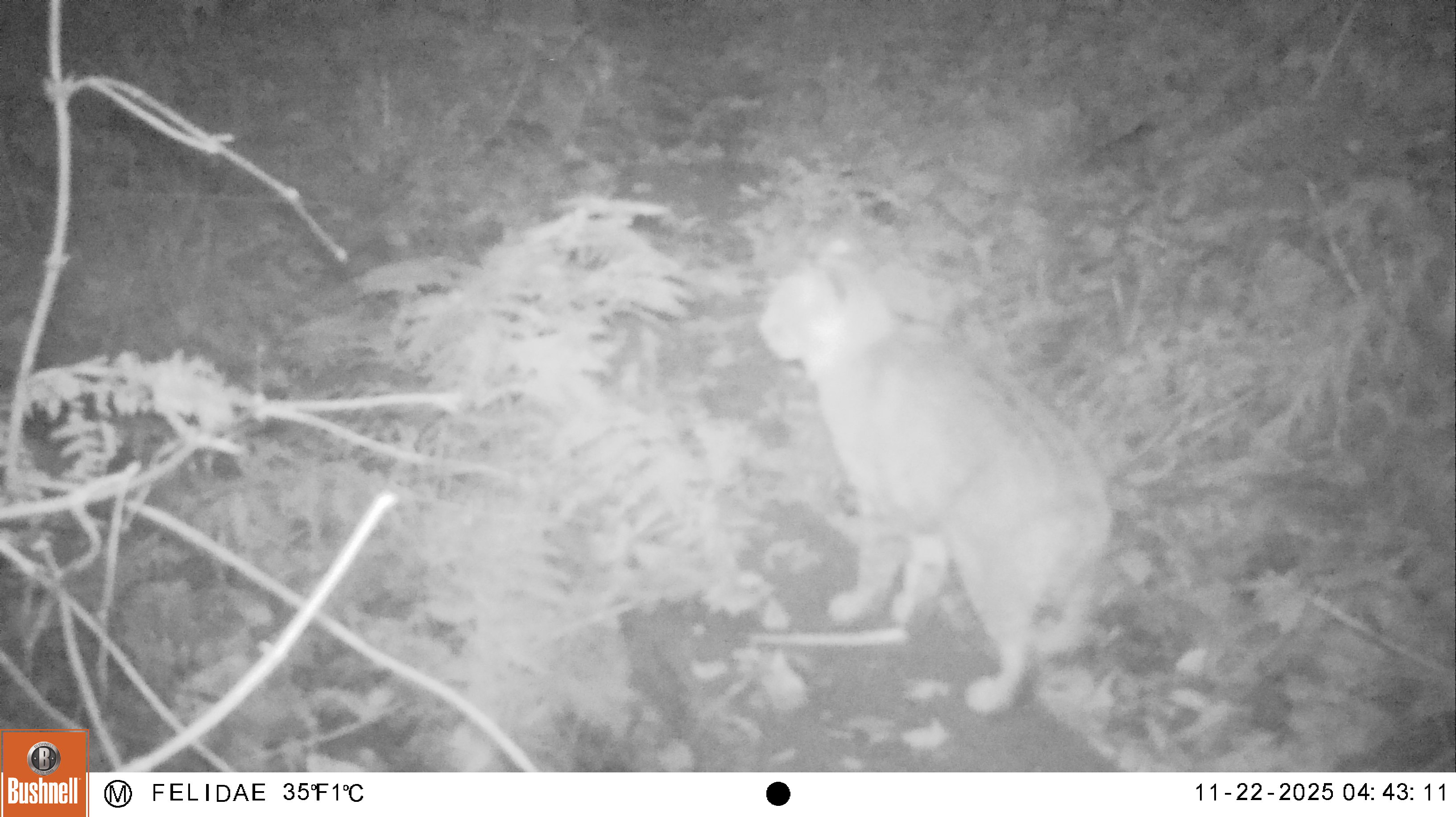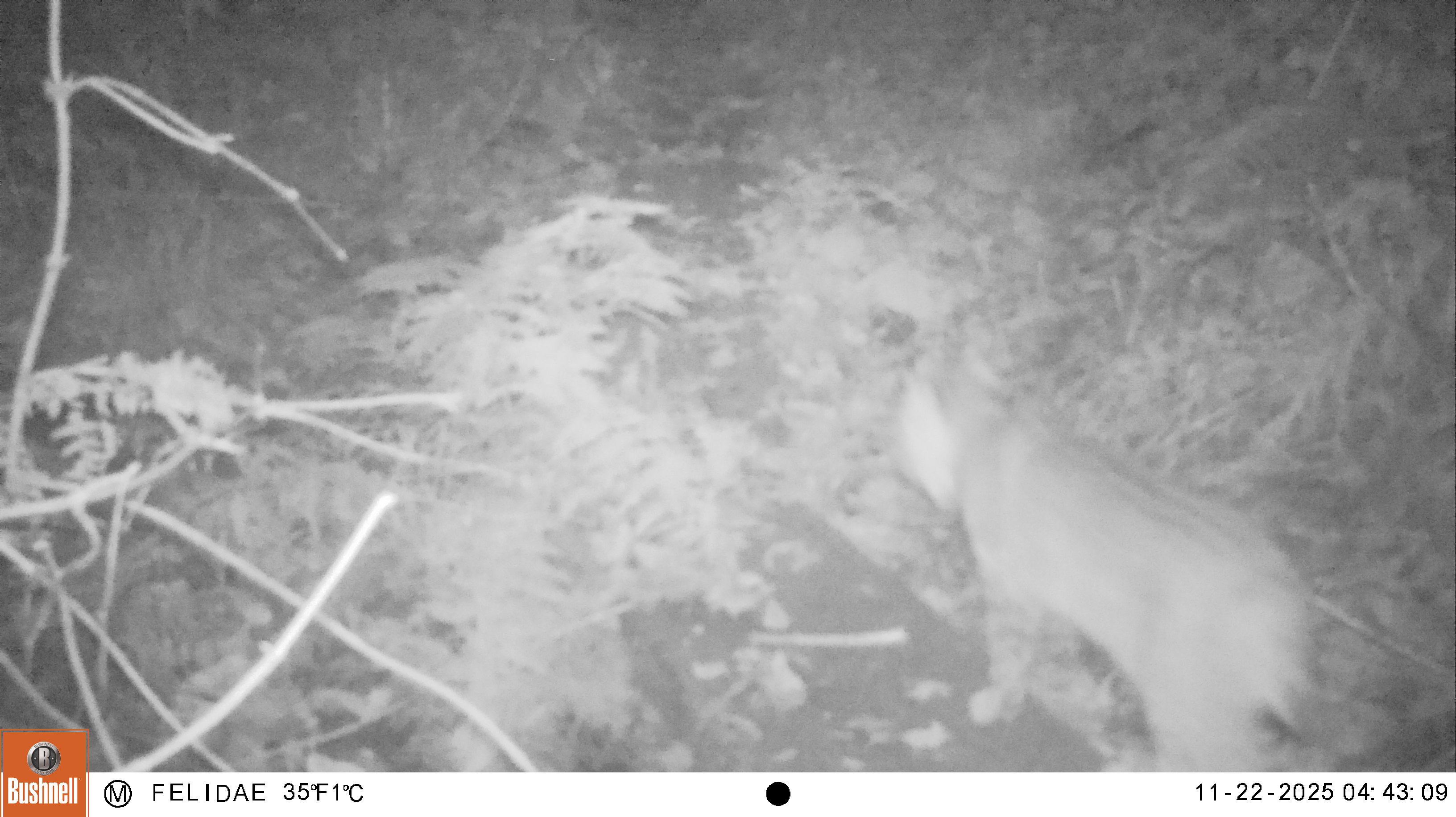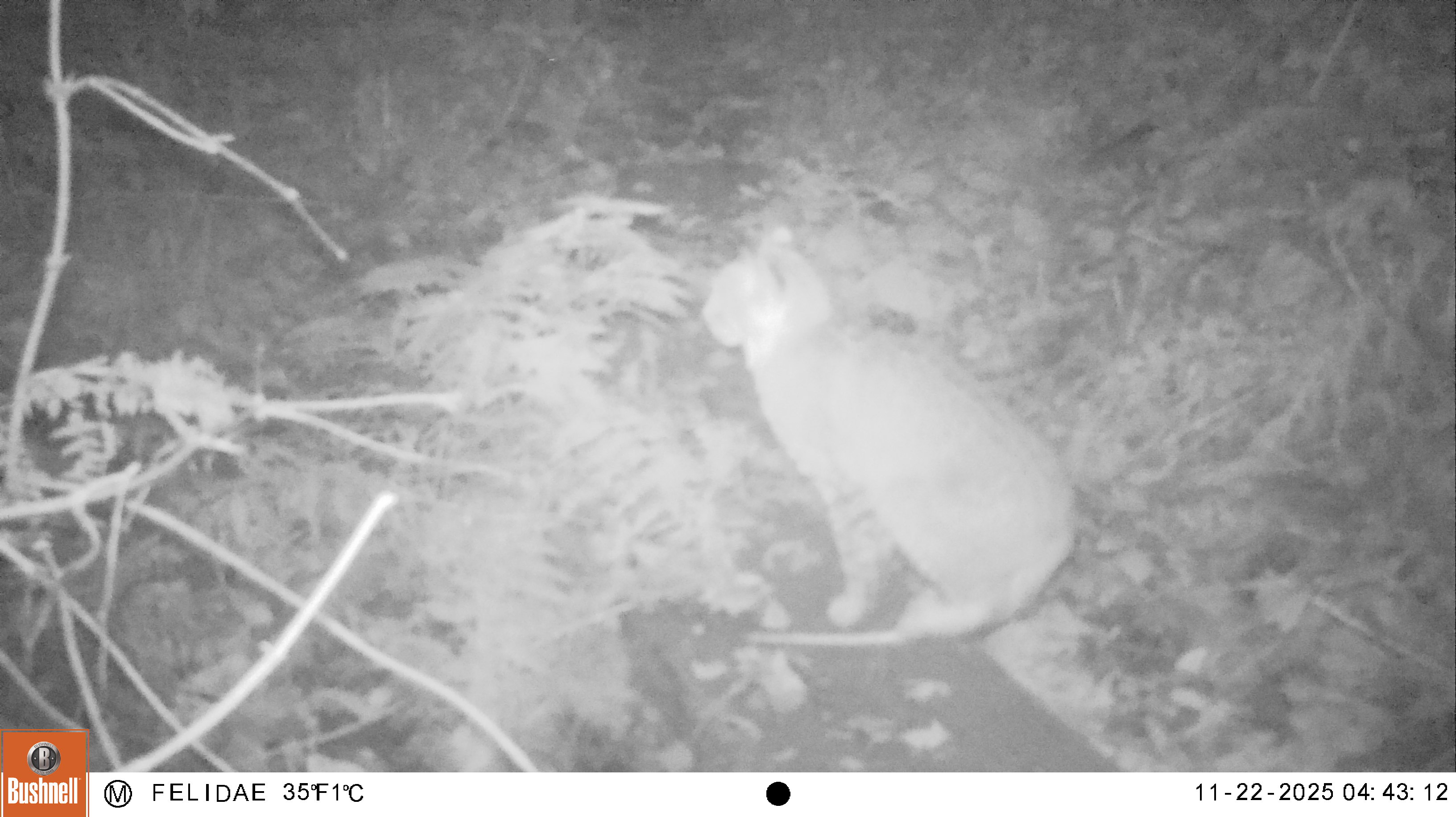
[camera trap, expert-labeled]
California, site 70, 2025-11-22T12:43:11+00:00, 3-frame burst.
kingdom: Animalia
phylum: Chordata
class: Mammalia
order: Carnivora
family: Felidae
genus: Lynx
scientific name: Lynx rufus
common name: bobcat